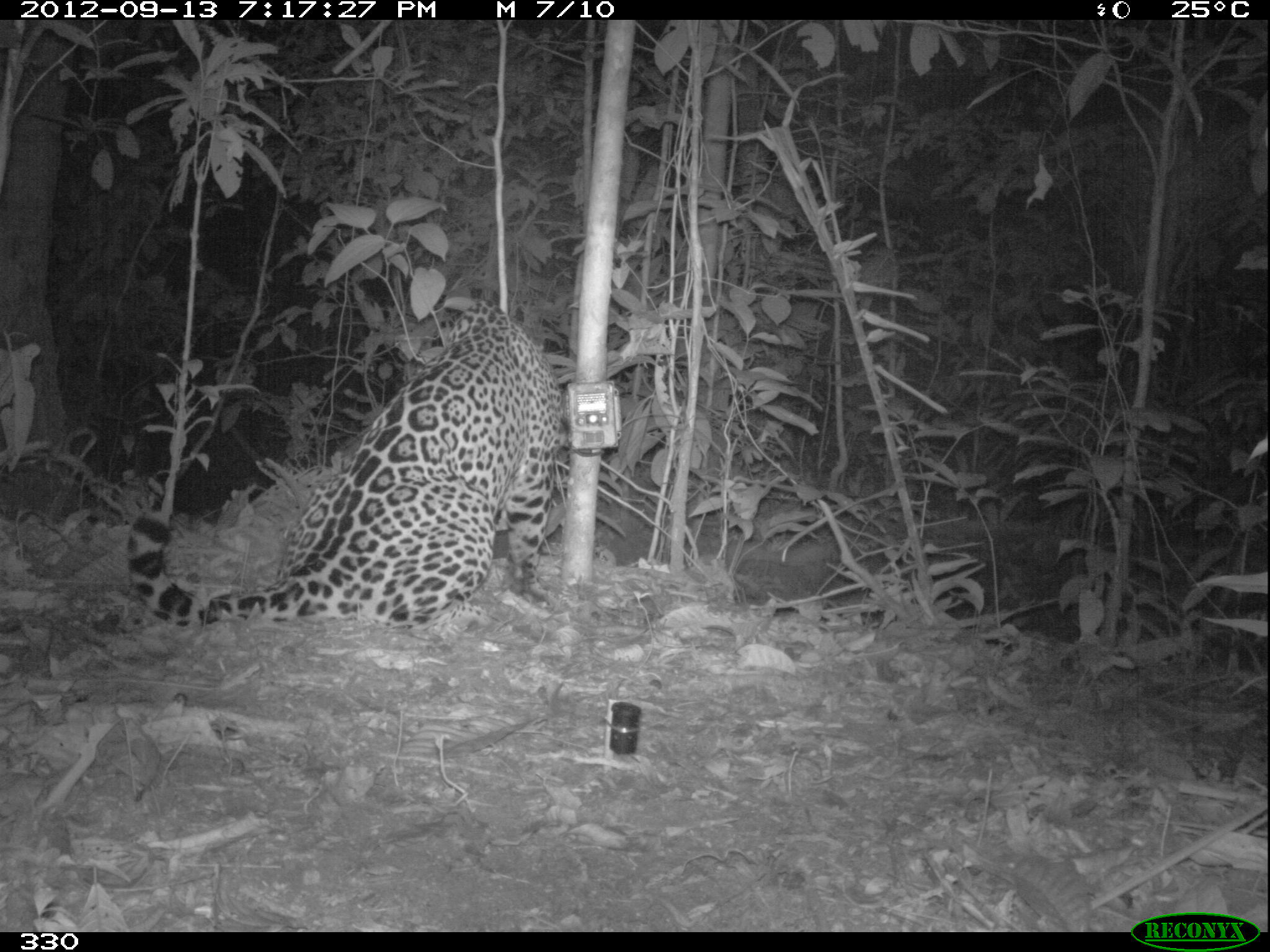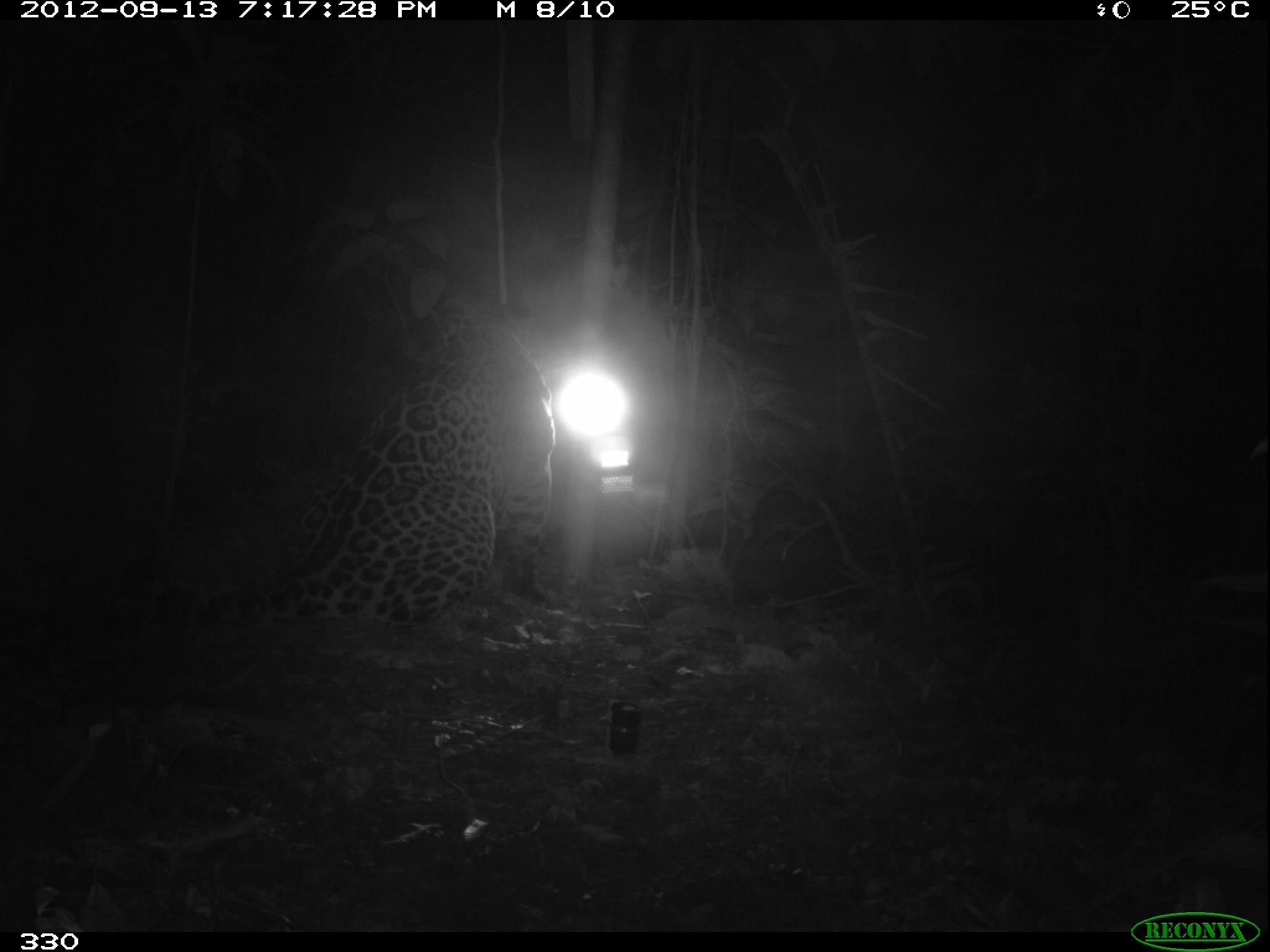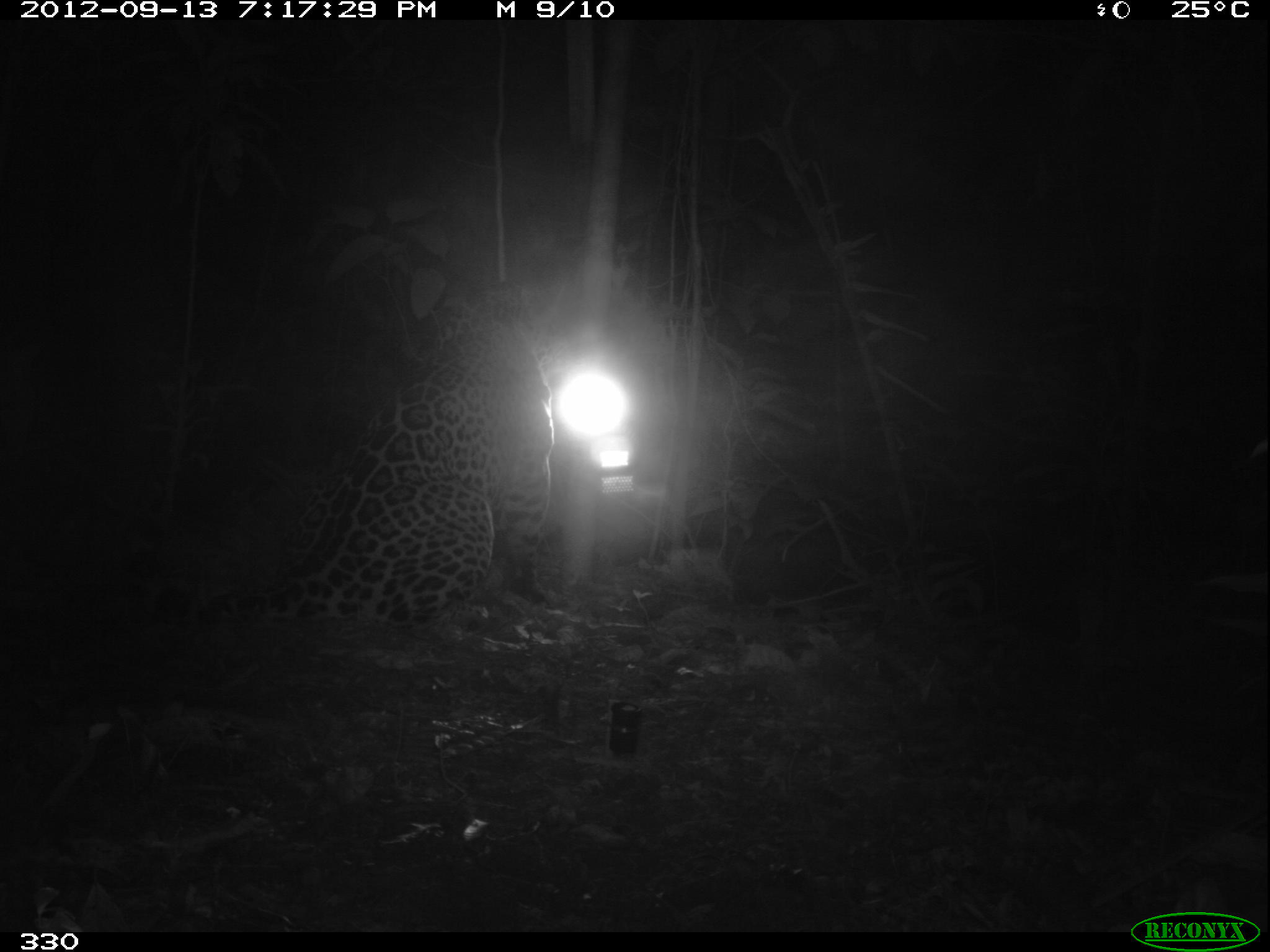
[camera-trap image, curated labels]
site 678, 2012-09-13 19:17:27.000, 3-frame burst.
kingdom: Animalia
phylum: Chordata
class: Mammalia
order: Carnivora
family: Felidae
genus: Panthera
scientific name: Panthera onca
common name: jaguar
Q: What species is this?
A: Panthera onca (jaguar).